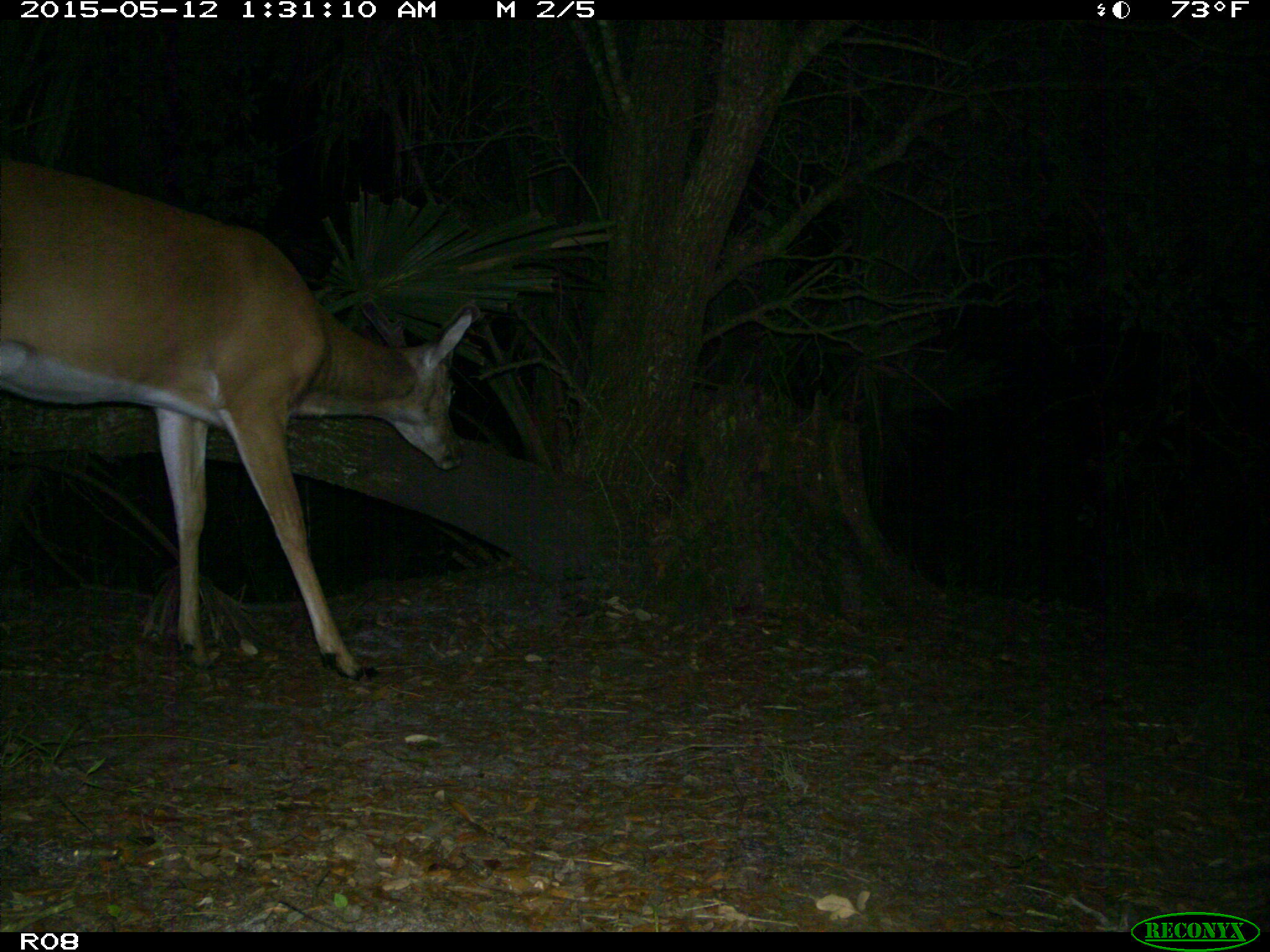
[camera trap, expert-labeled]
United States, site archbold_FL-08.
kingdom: Animalia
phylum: Chordata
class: Mammalia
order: Artiodactyla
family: Cervidae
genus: Odocoileus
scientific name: Odocoileus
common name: deer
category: unidentified deer